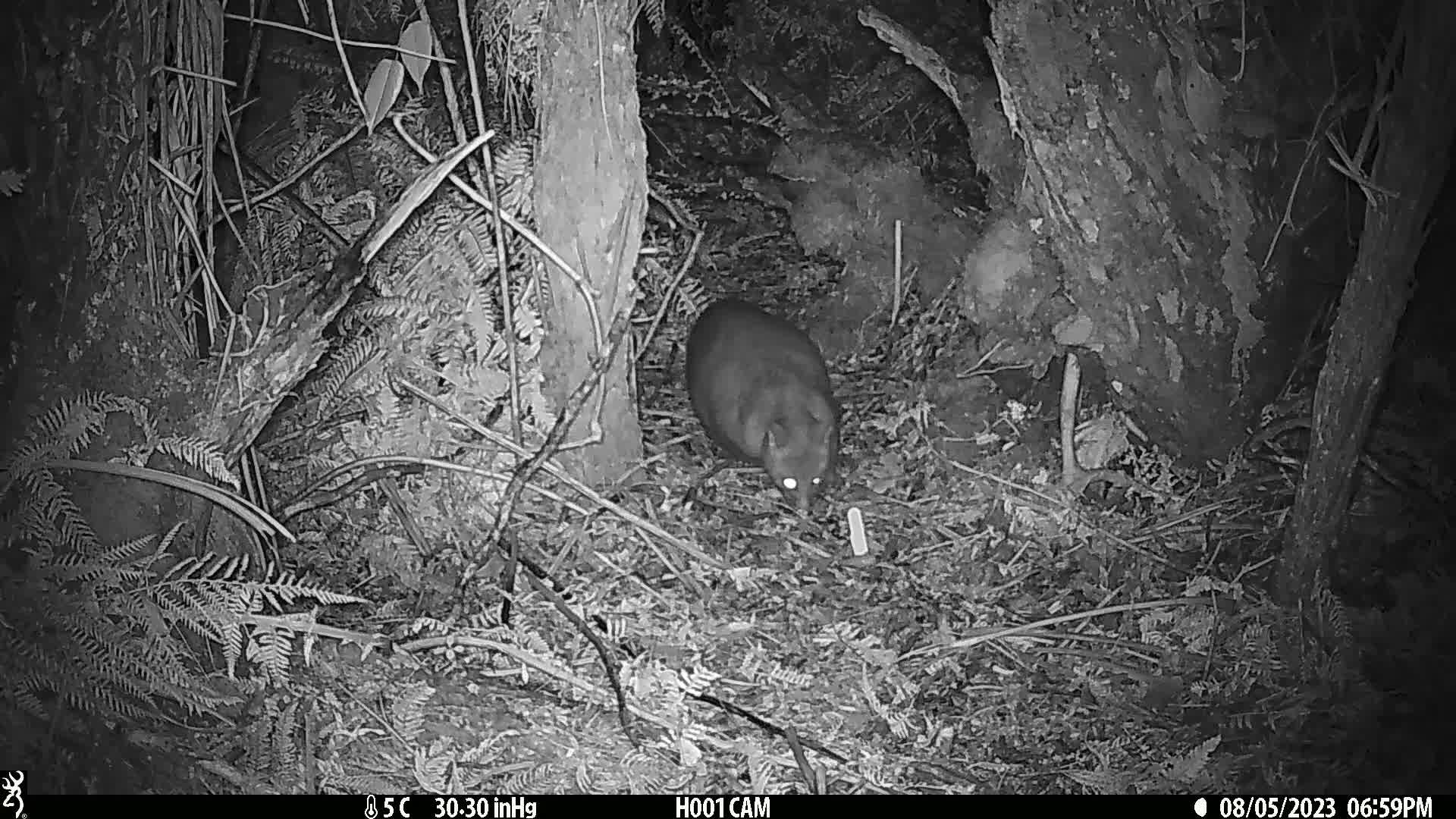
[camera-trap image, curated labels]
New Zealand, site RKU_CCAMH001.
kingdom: Animalia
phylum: Chordata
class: Mammalia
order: Diprotodontia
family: Phalangeridae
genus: Trichosurus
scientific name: Trichosurus vulpecula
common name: common brushtail possum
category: possum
Possum (common brushtail possum) (Trichosurus vulpecula).